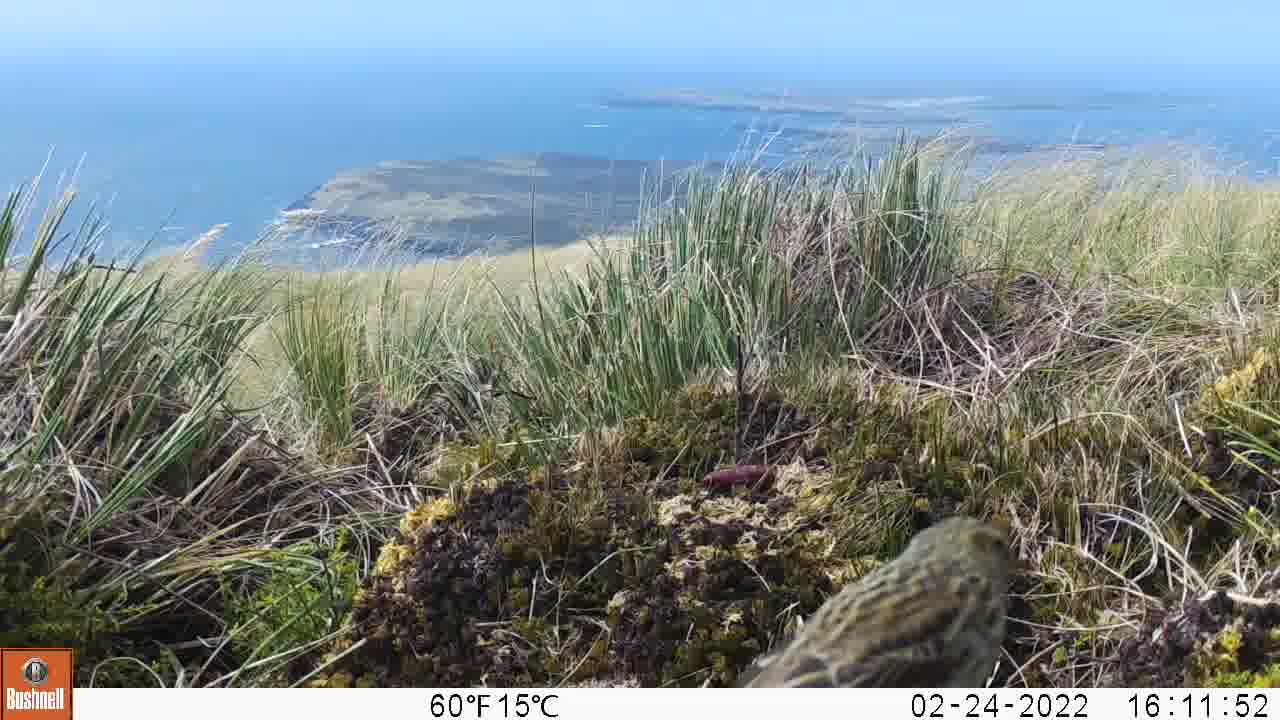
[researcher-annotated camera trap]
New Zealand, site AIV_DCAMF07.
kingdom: Animalia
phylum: Chordata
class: Aves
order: Passeriformes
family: Motacillidae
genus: Anthus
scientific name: Anthus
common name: pipit